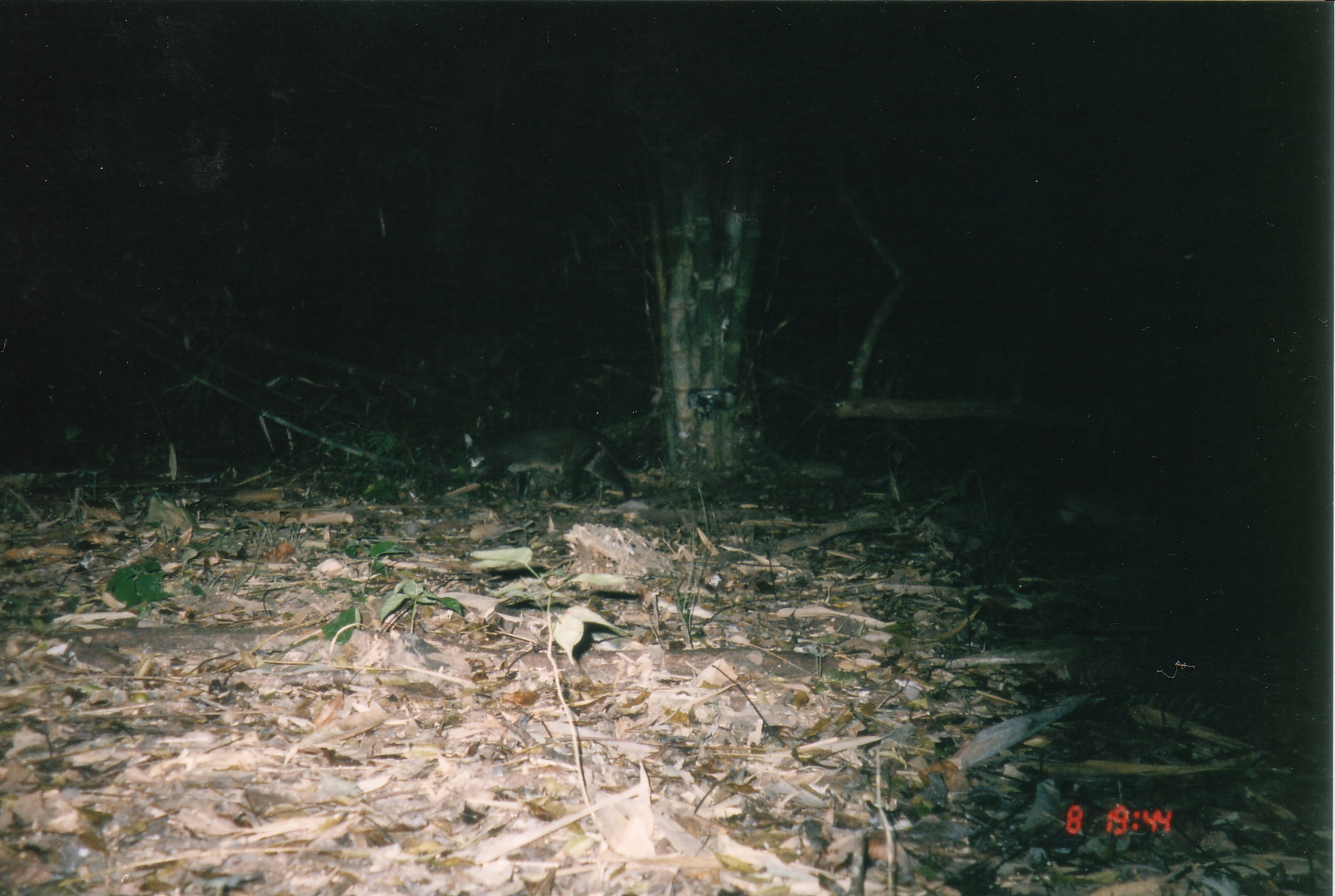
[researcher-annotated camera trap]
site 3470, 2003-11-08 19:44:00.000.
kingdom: Animalia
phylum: Chordata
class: Mammalia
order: Carnivora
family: Felidae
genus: Catopuma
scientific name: Catopuma temminckii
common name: asian golden cat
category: pardofelis temminckii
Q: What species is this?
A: Pardofelis temminckii (asian golden cat) (Catopuma temminckii).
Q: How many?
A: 1.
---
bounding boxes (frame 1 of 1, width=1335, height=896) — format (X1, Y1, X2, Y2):
pardofelis temminckii: (461, 426, 649, 501)